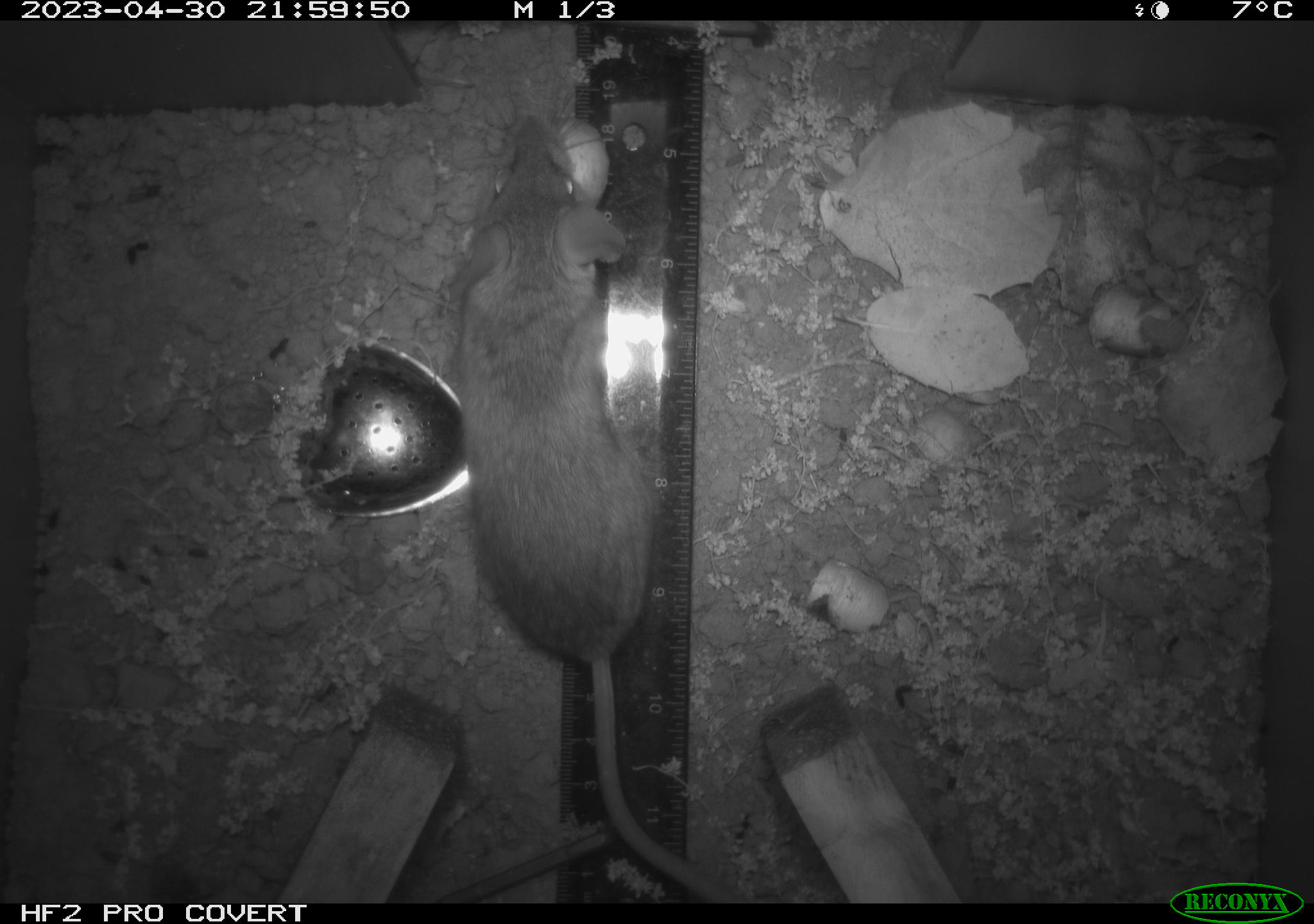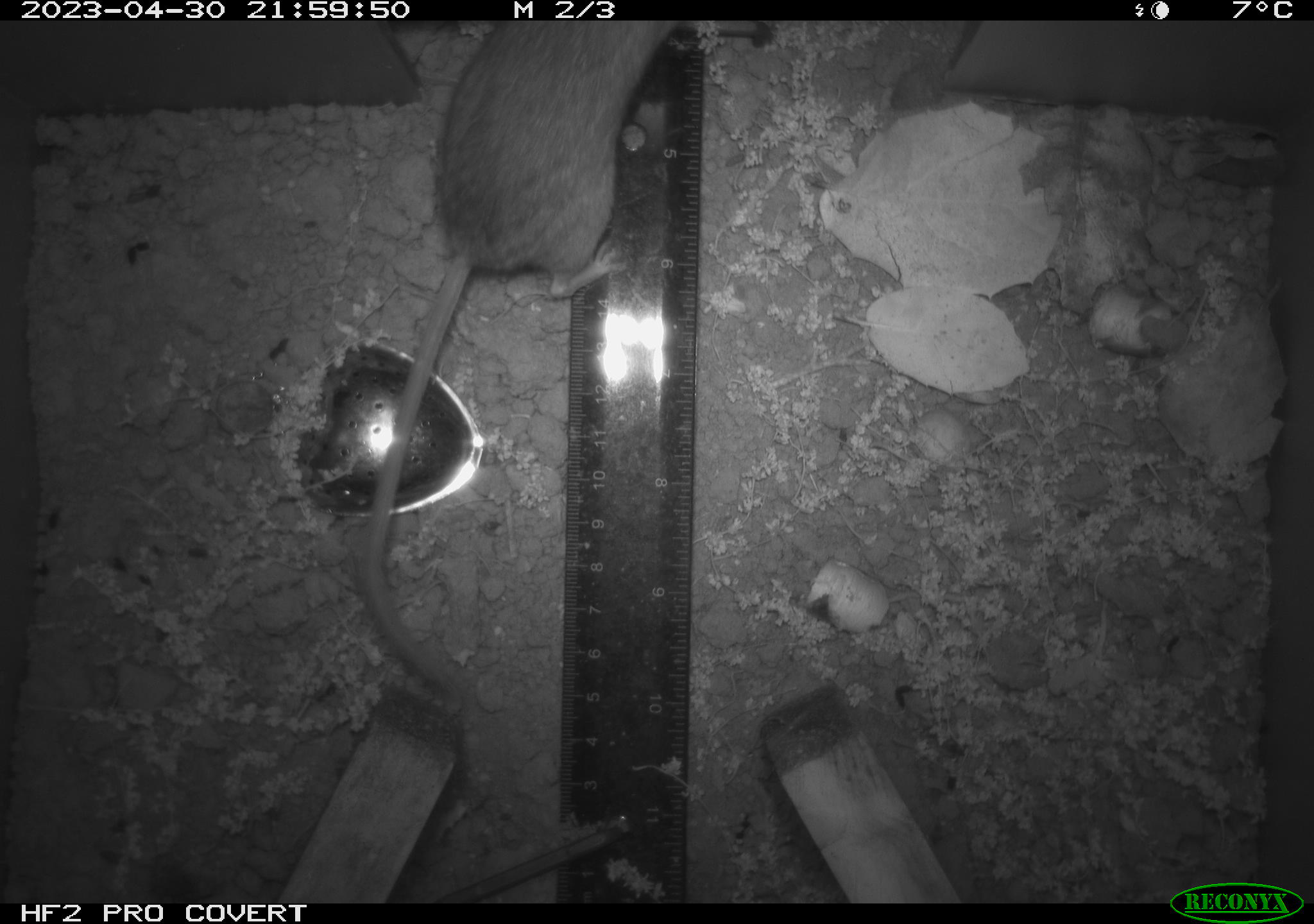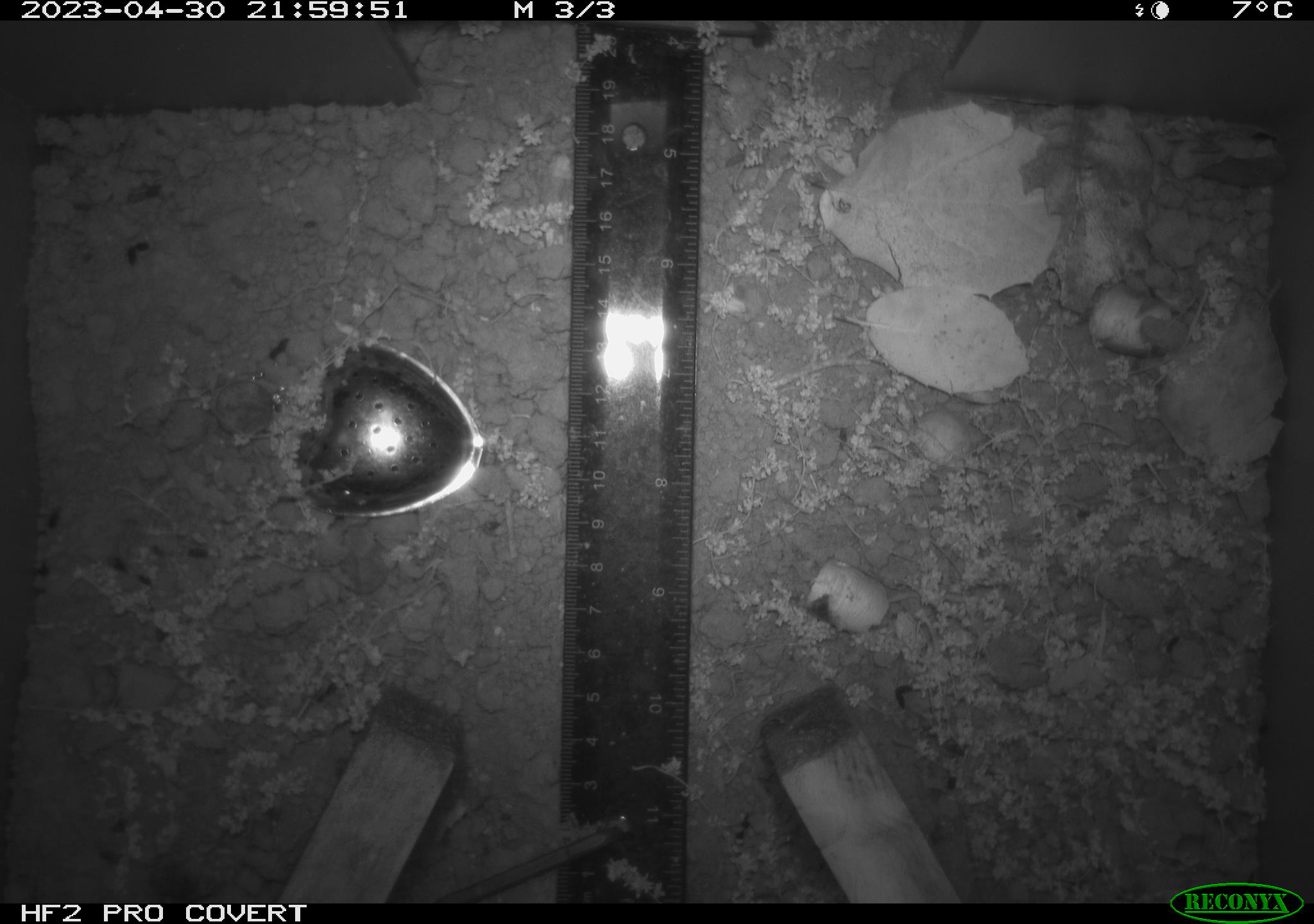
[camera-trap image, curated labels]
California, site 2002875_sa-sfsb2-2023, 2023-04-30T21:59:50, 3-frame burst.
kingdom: Animalia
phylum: Chordata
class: Mammalia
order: Rodentia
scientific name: Rodentia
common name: mouse species